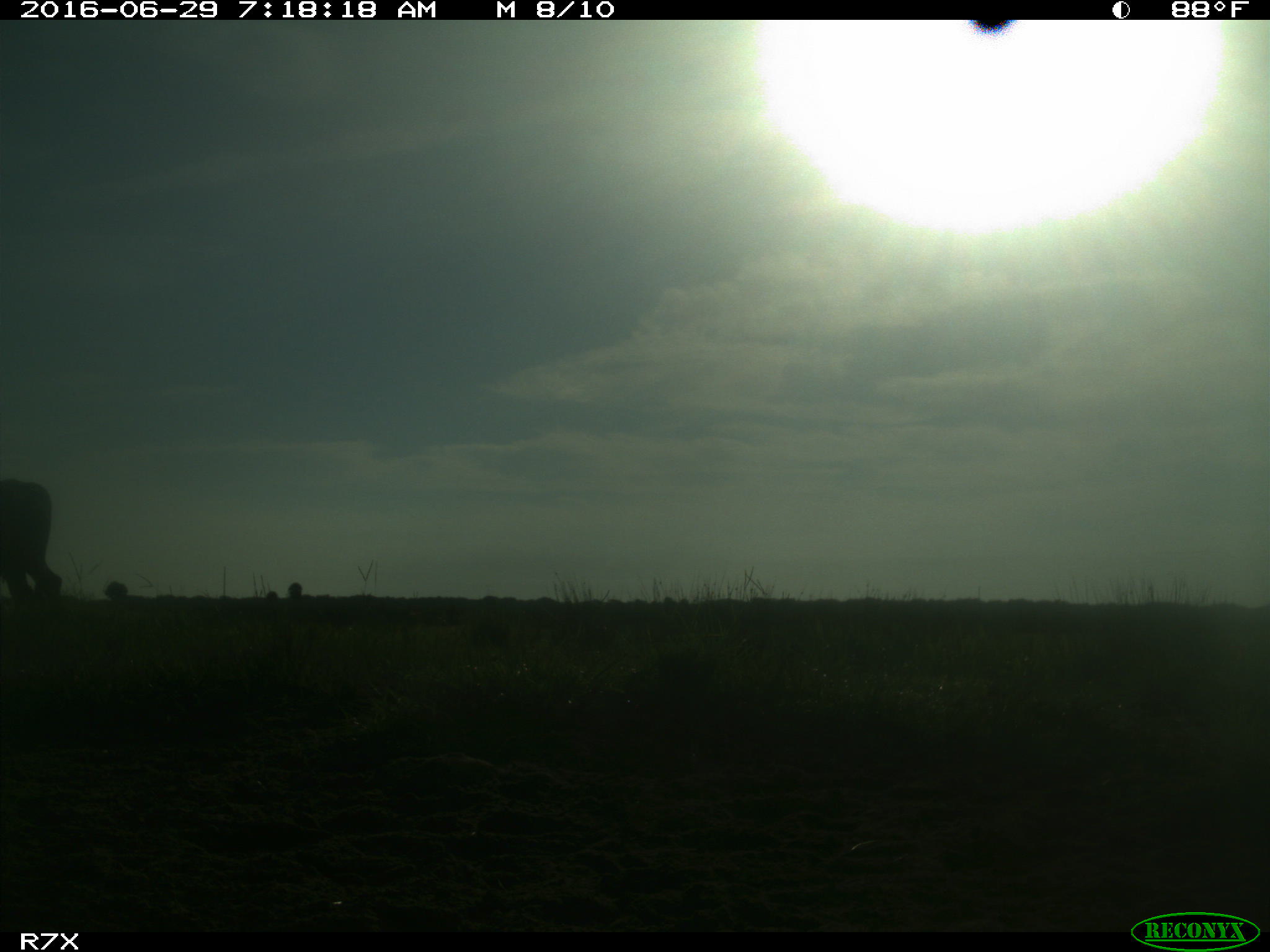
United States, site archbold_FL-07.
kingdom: Animalia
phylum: Chordata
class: Mammalia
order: Artiodactyla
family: Bovidae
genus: Bos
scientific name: Bos taurus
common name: domestic cow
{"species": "Bos taurus (domestic cow)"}